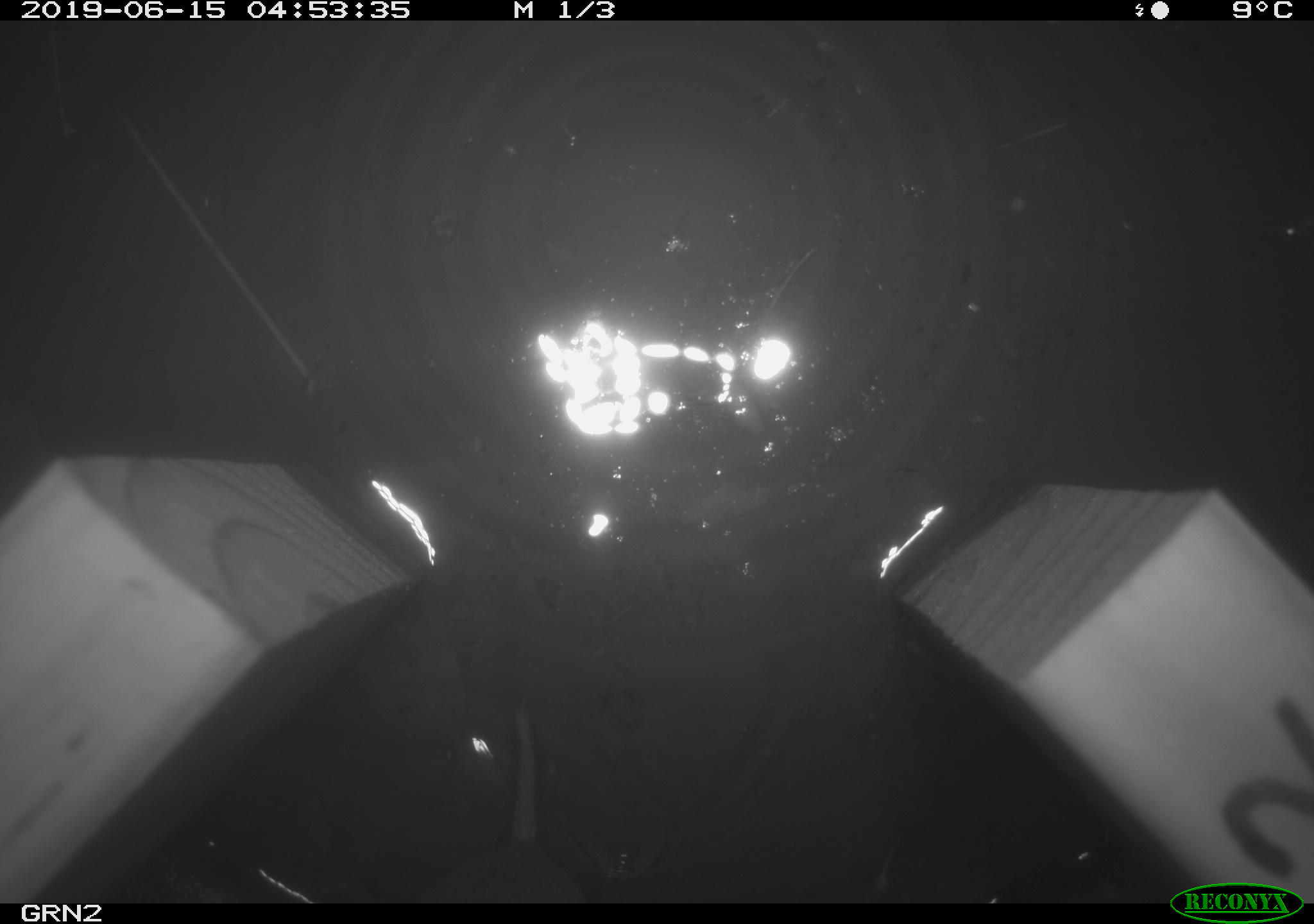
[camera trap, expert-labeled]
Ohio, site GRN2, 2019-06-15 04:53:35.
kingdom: Animalia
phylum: Chordata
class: Mammalia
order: Rodentia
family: Cricetidae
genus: Microtus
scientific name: Microtus pennsylvanicus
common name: meadow vole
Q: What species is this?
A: Meadow vole (Microtus pennsylvanicus).